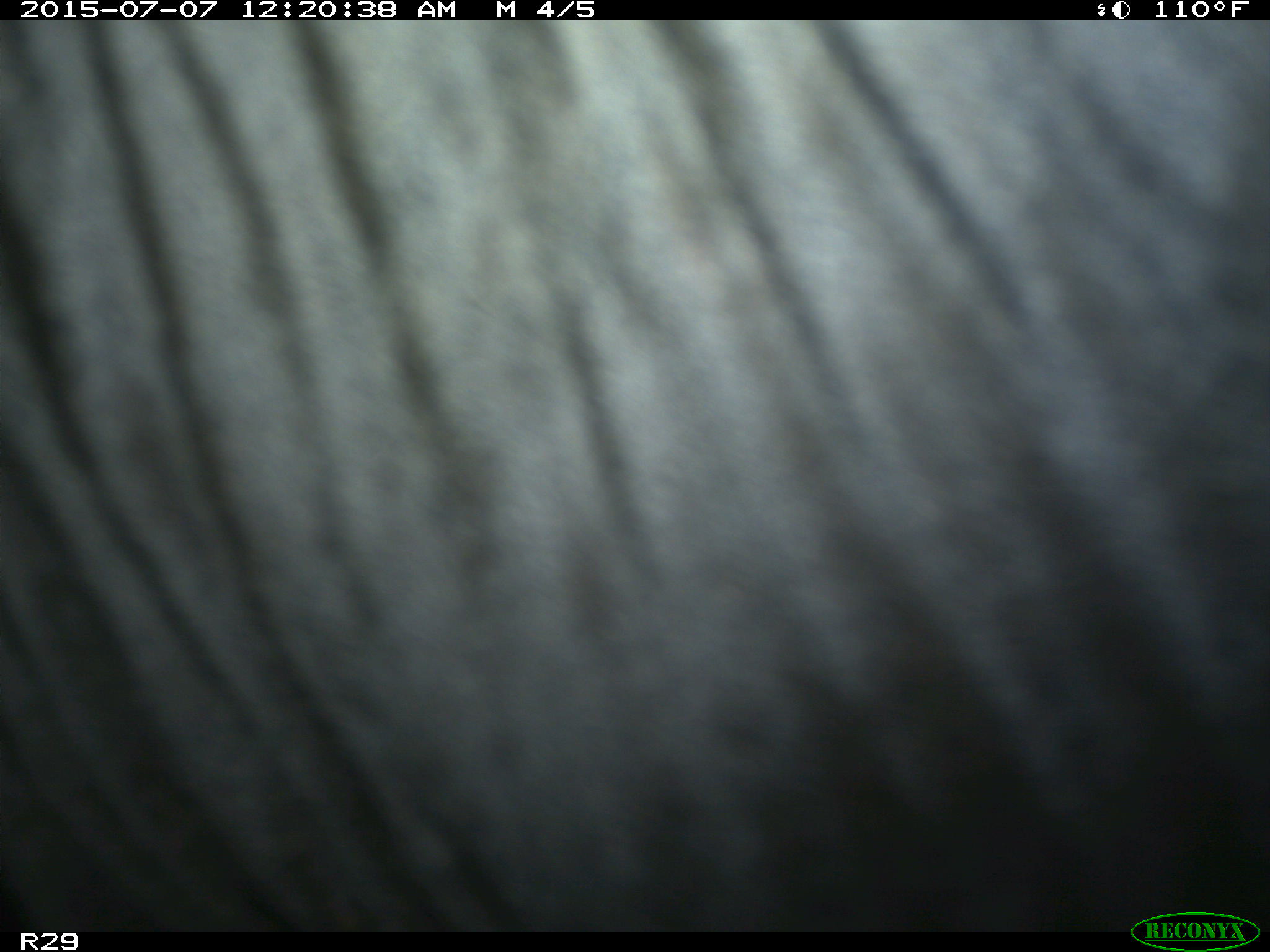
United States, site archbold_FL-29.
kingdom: Animalia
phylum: Chordata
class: Mammalia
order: Artiodactyla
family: Bovidae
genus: Bos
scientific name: Bos taurus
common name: domestic cow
Bos taurus (domestic cow).